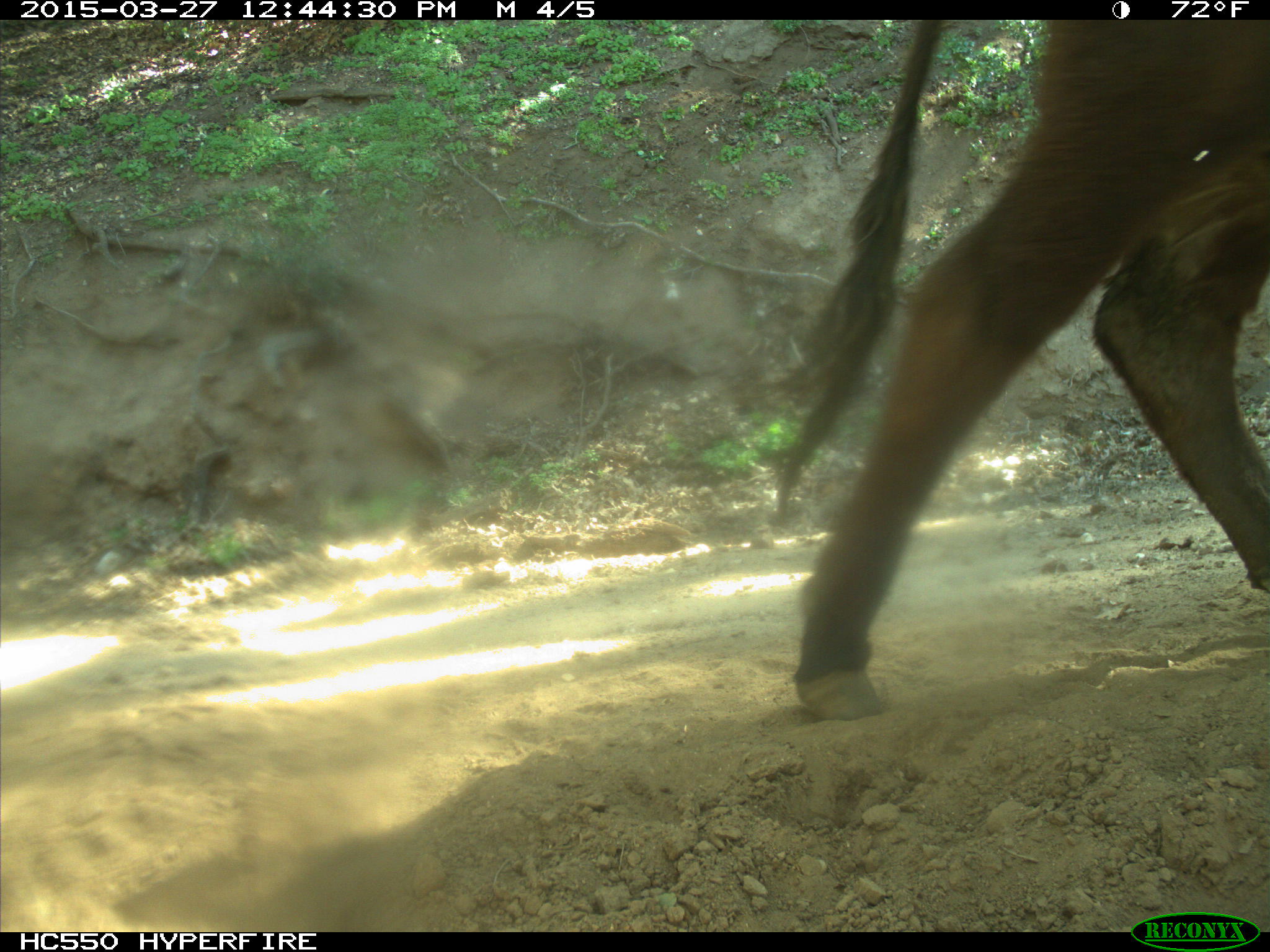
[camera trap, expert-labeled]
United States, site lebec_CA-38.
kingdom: Animalia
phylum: Chordata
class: Mammalia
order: Artiodactyla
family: Bovidae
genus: Bos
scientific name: Bos taurus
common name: domestic cow